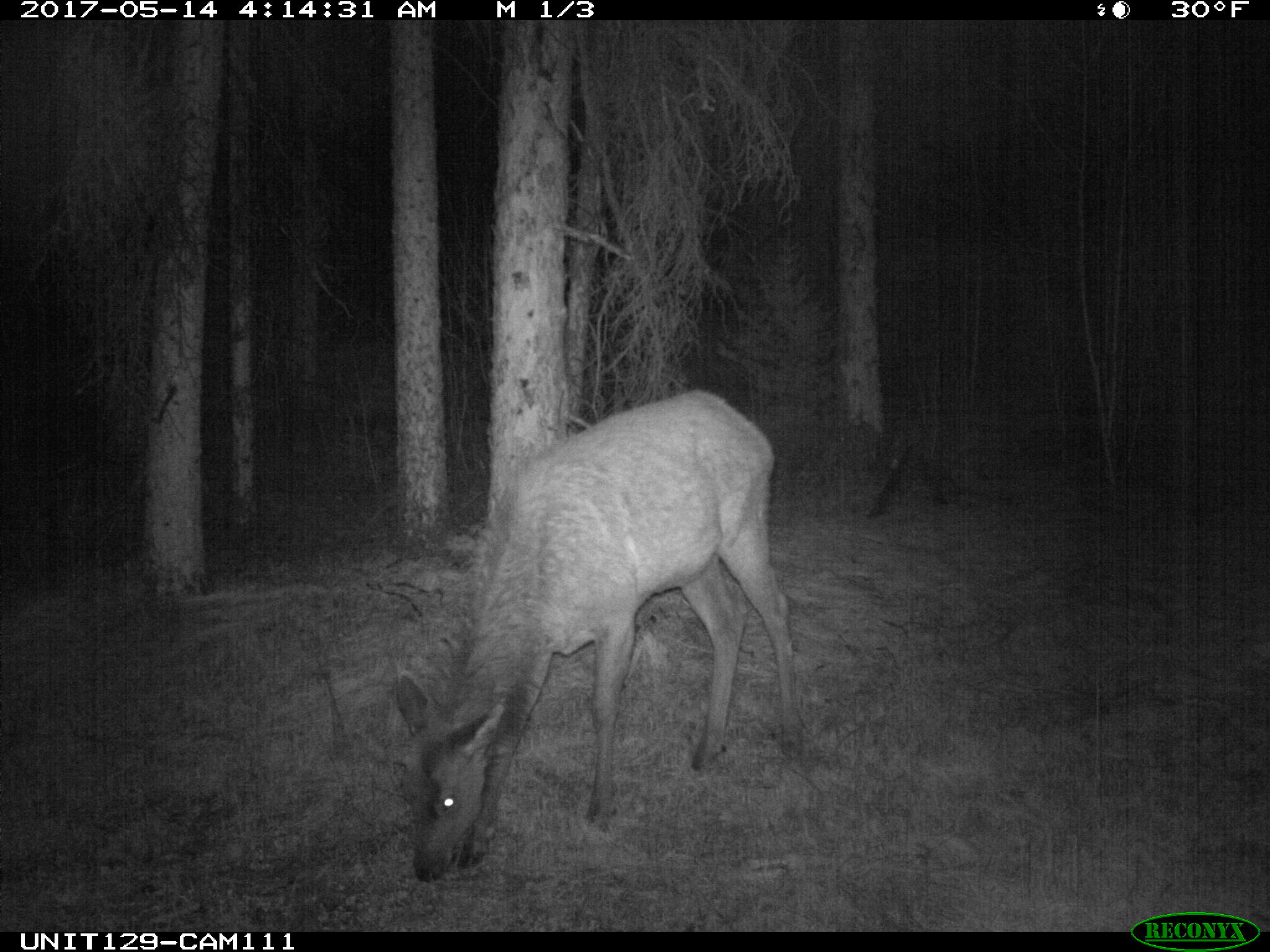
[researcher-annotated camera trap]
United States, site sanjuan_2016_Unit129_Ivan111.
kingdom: Animalia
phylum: Chordata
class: Mammalia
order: Artiodactyla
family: Cervidae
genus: Cervus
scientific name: Cervus elaphus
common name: red deer